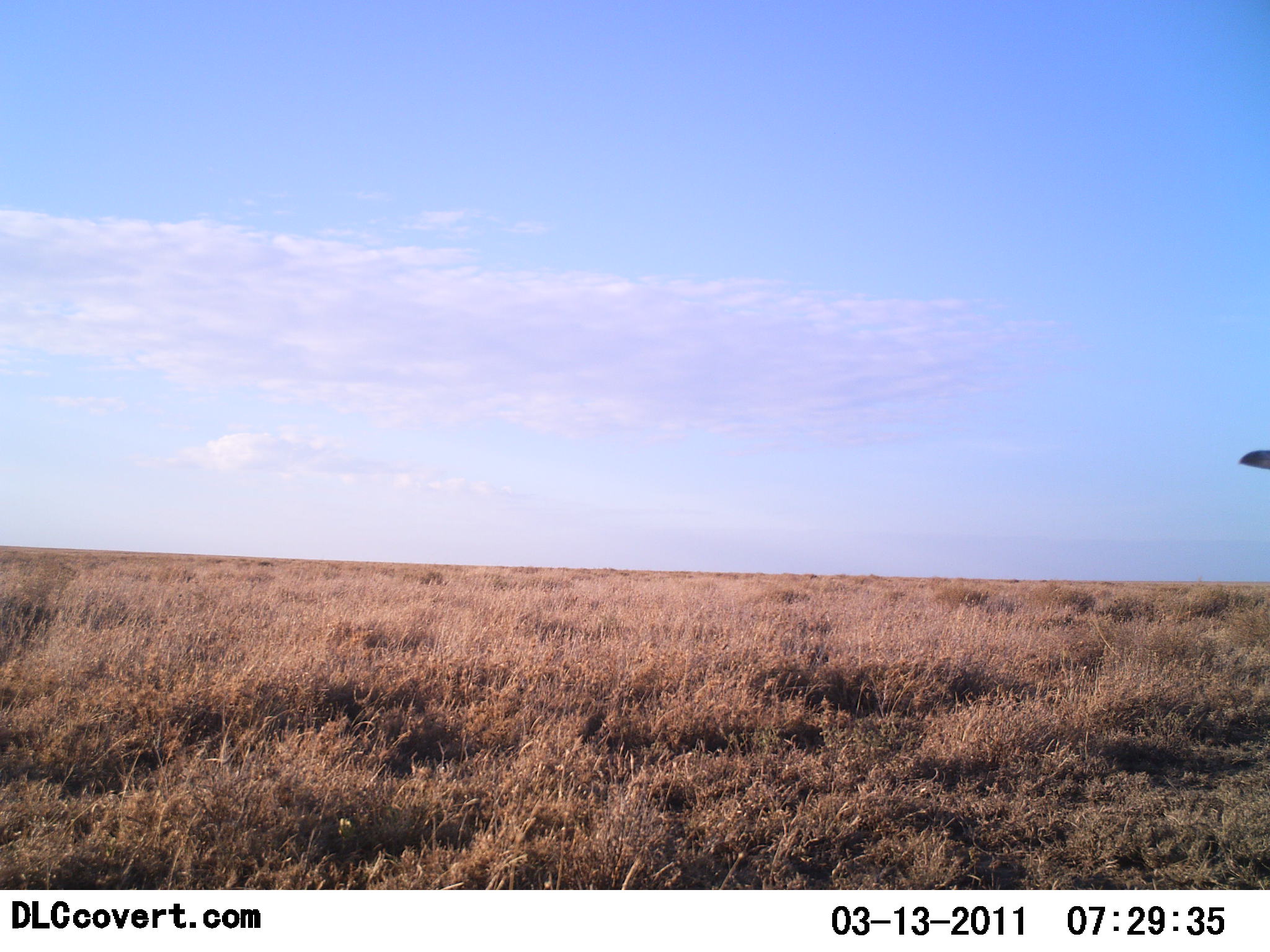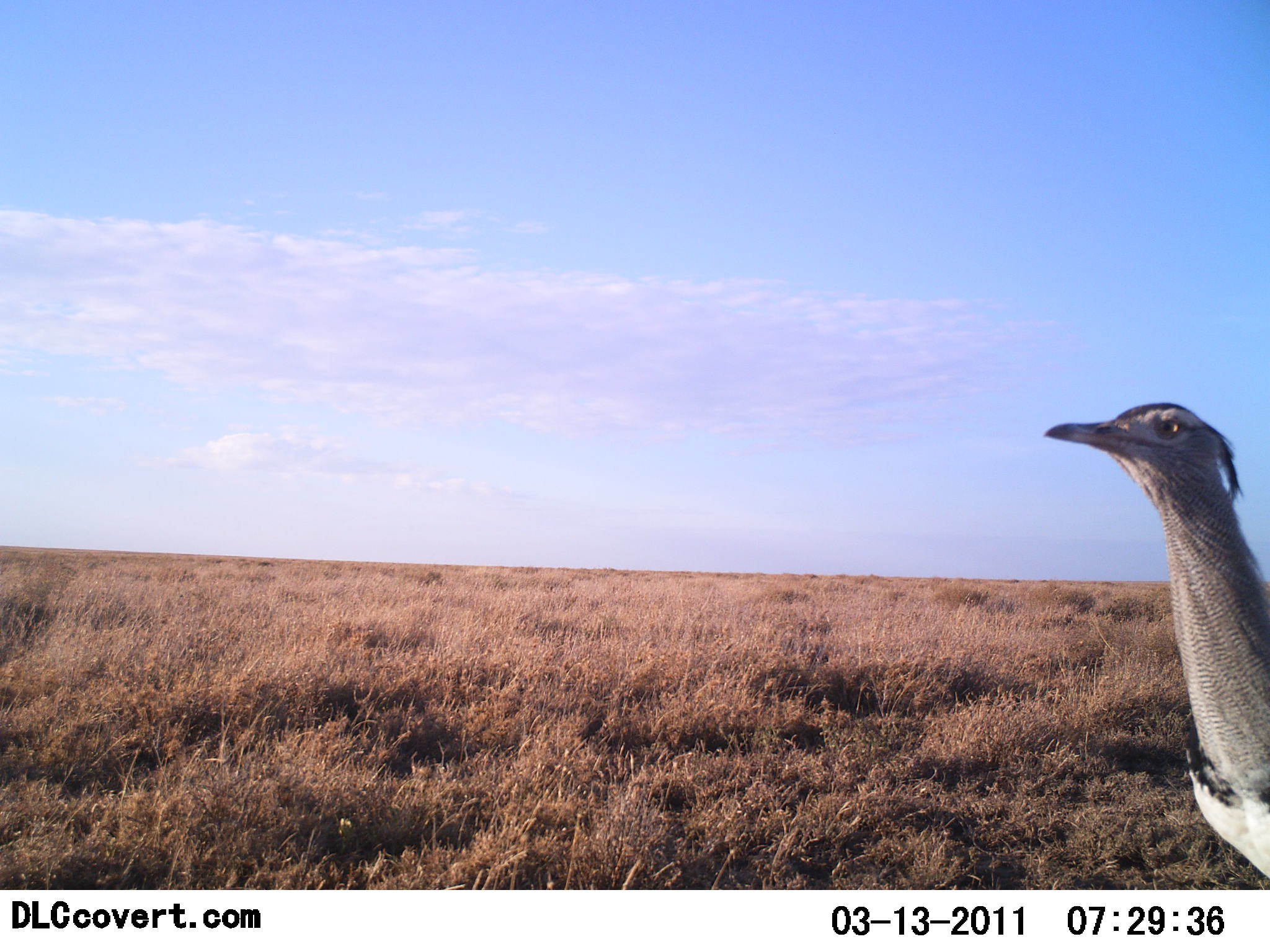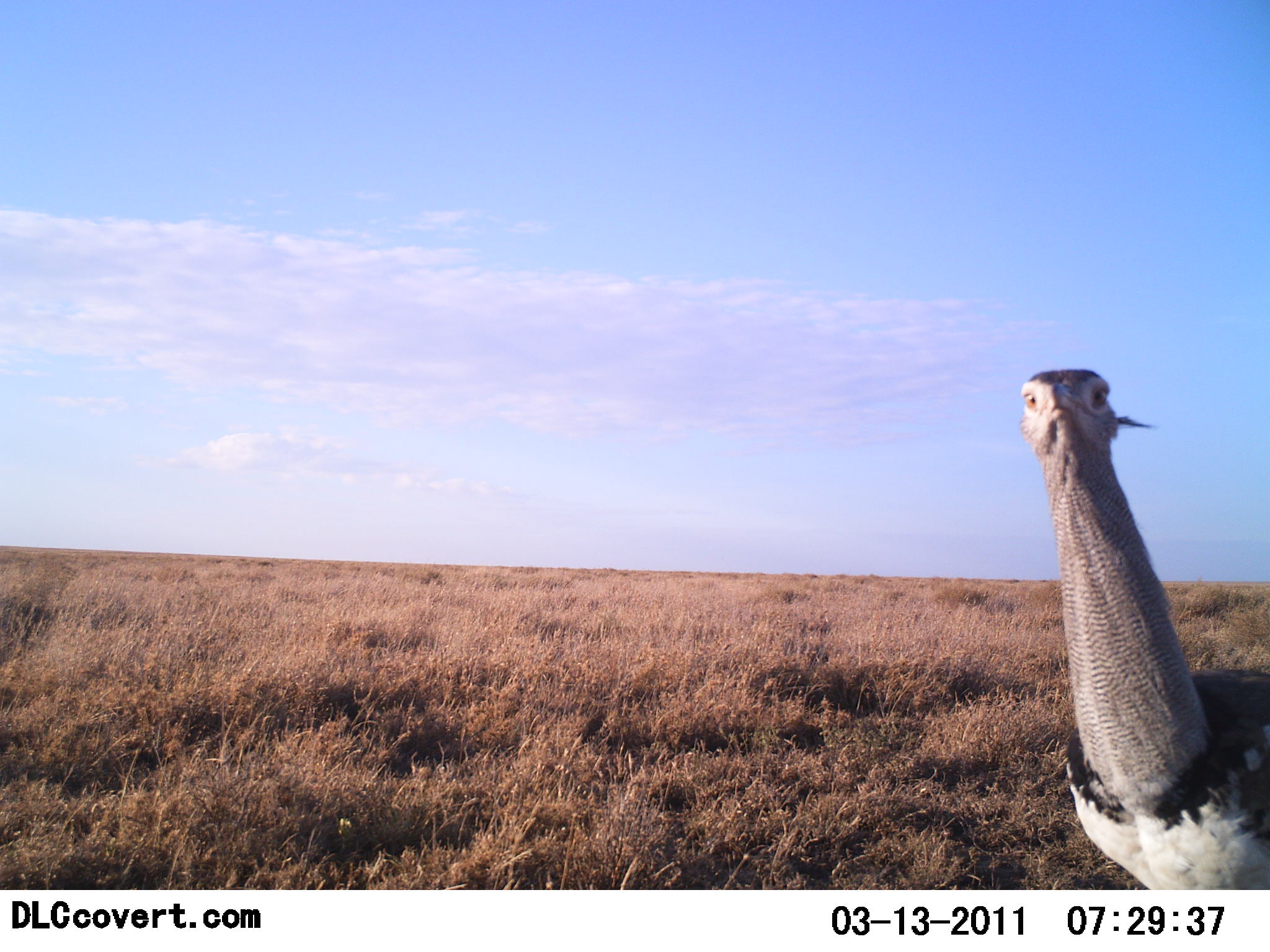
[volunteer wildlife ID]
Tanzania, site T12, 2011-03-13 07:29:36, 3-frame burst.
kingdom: Animalia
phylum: Chordata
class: Aves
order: Otidiformes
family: Otididae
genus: Ardeotis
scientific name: Ardeotis kori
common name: kori bustard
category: koribustard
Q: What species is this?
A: Koribustard (kori bustard) (Ardeotis kori).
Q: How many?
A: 1.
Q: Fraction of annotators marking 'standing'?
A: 22%.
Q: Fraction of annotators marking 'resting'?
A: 0%.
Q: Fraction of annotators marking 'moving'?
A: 89%.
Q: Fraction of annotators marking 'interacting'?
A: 0%.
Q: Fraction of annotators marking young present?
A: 0%.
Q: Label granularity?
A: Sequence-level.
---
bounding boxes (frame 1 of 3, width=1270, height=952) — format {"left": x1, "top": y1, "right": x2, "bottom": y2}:
animal: {"left": 1233, "top": 447, "right": 1270, "bottom": 474}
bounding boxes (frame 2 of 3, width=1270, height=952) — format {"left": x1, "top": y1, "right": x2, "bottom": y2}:
animal: {"left": 1043, "top": 402, "right": 1270, "bottom": 880}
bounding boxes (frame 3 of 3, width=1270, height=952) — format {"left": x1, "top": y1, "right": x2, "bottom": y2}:
animal: {"left": 1018, "top": 369, "right": 1270, "bottom": 889}